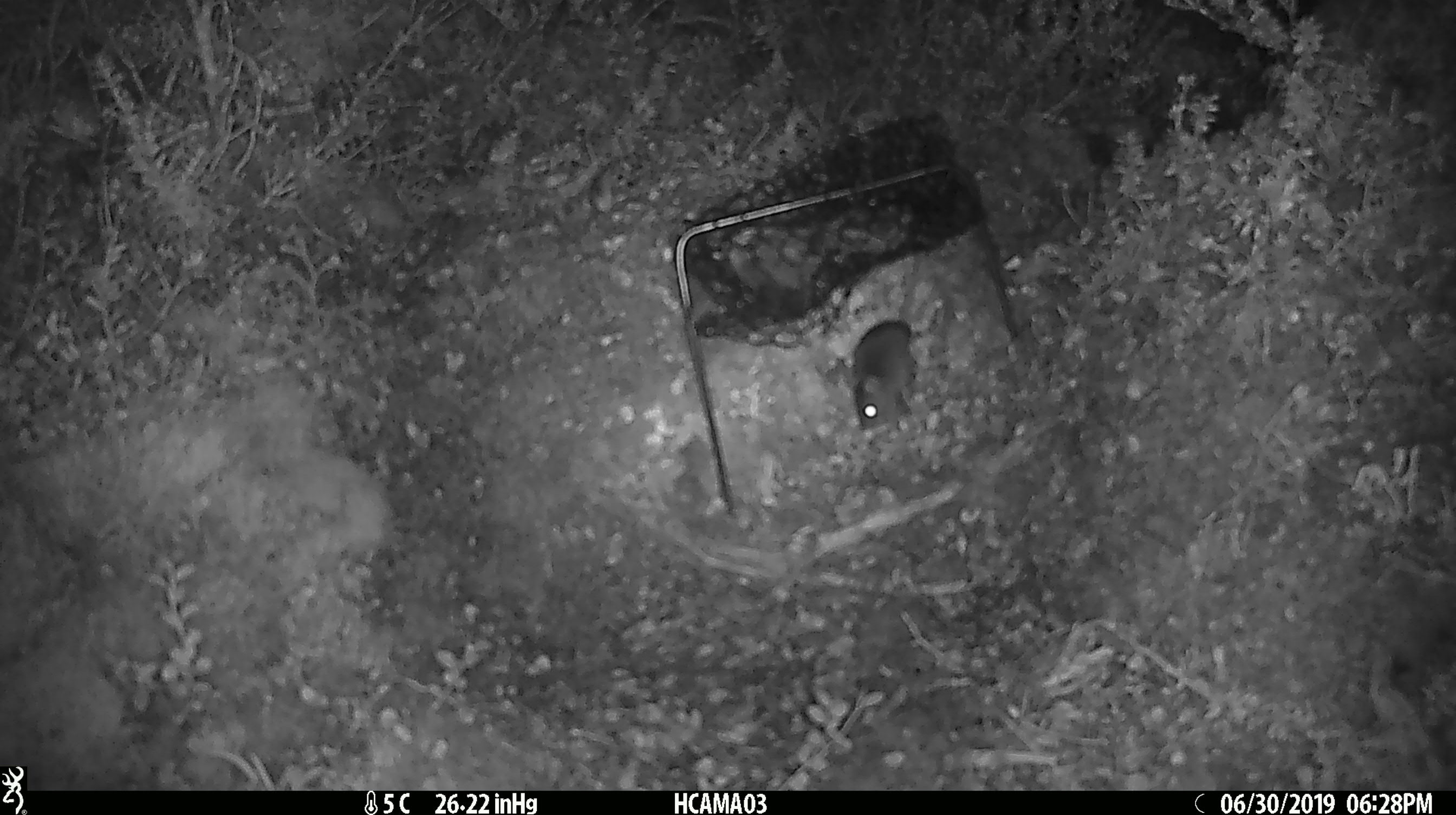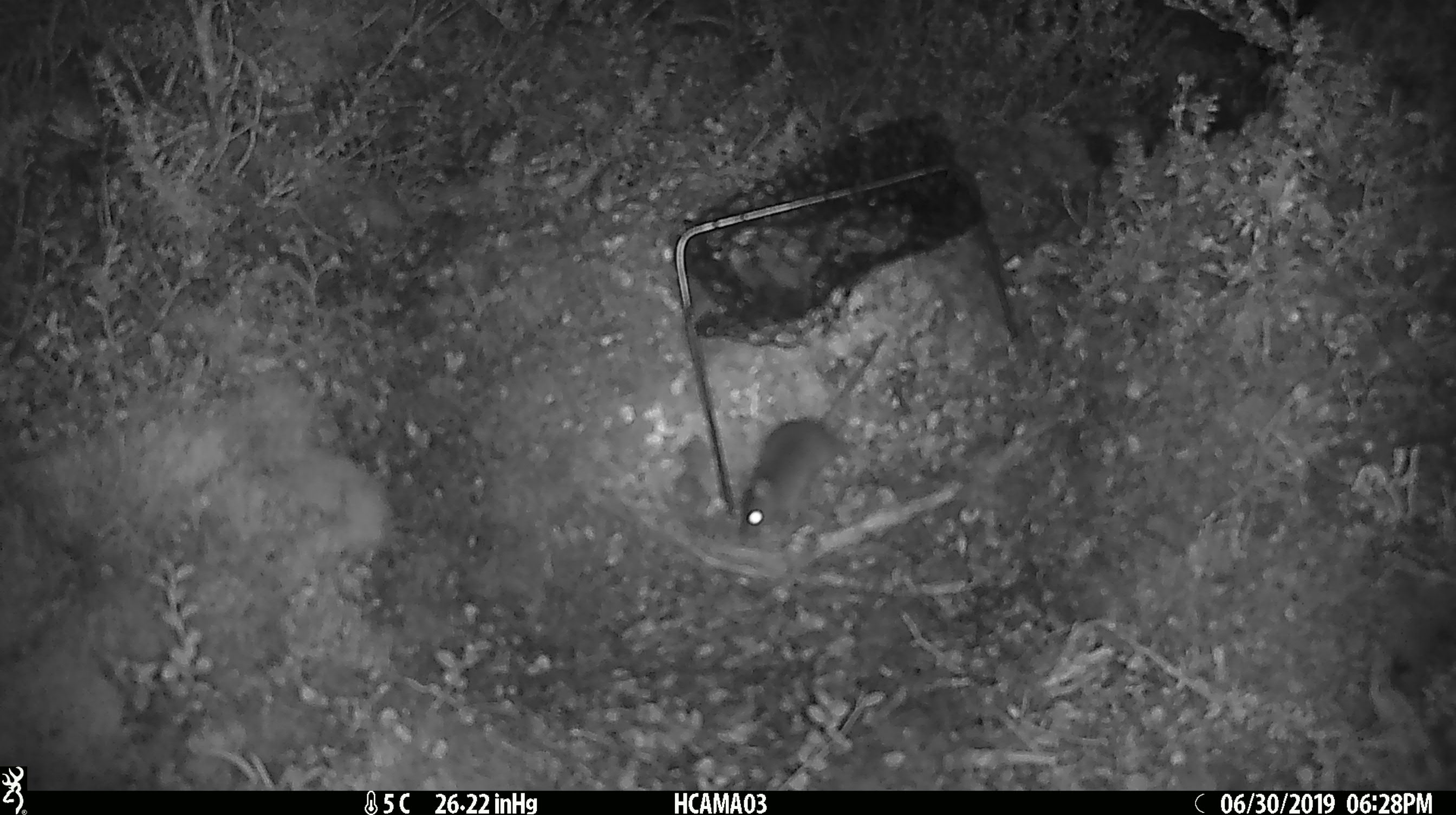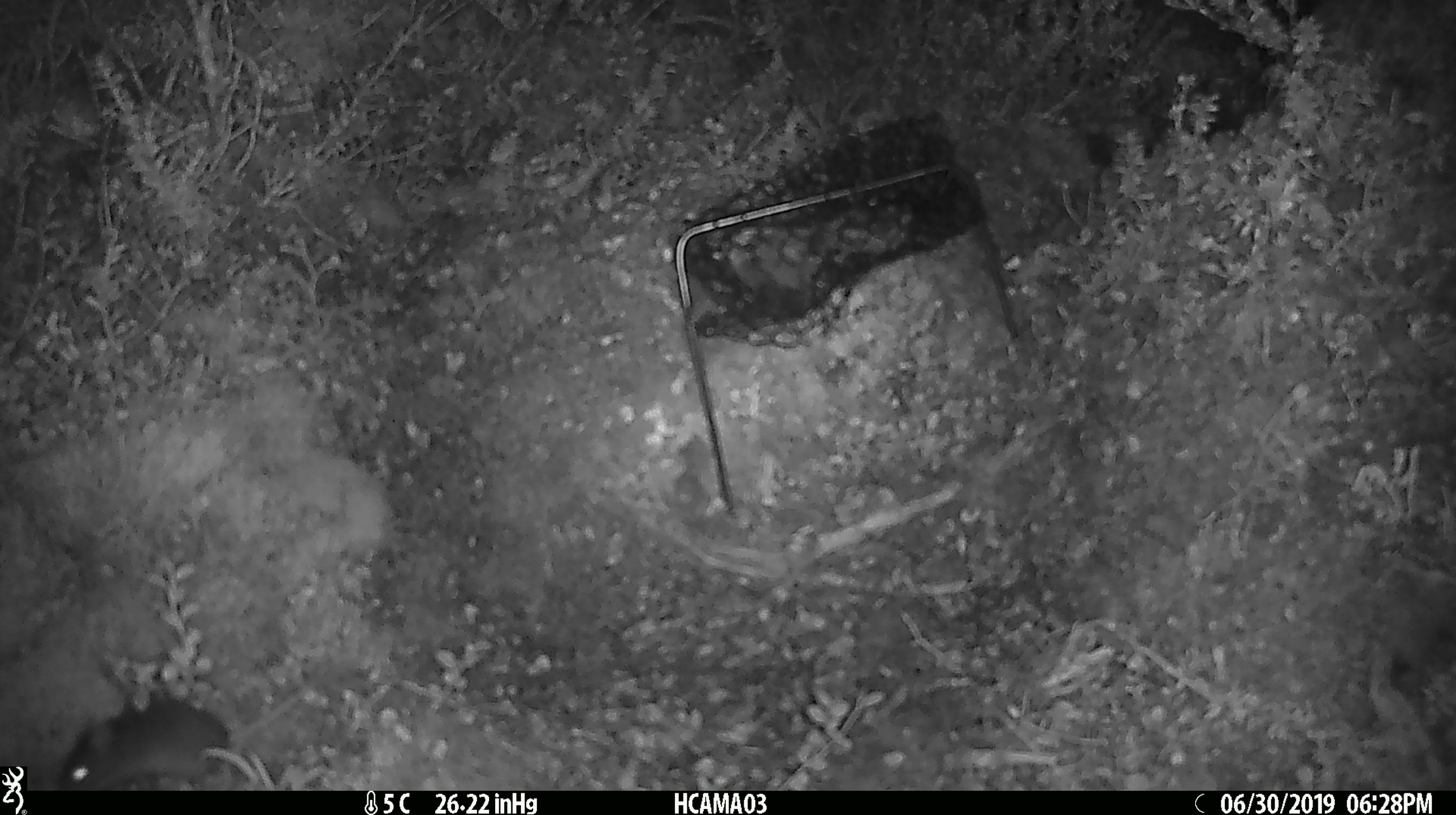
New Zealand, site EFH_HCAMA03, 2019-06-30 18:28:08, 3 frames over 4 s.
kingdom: Animalia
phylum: Chordata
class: Mammalia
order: Rodentia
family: Muridae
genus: Mus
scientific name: Mus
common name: mouse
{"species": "mouse (Mus)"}